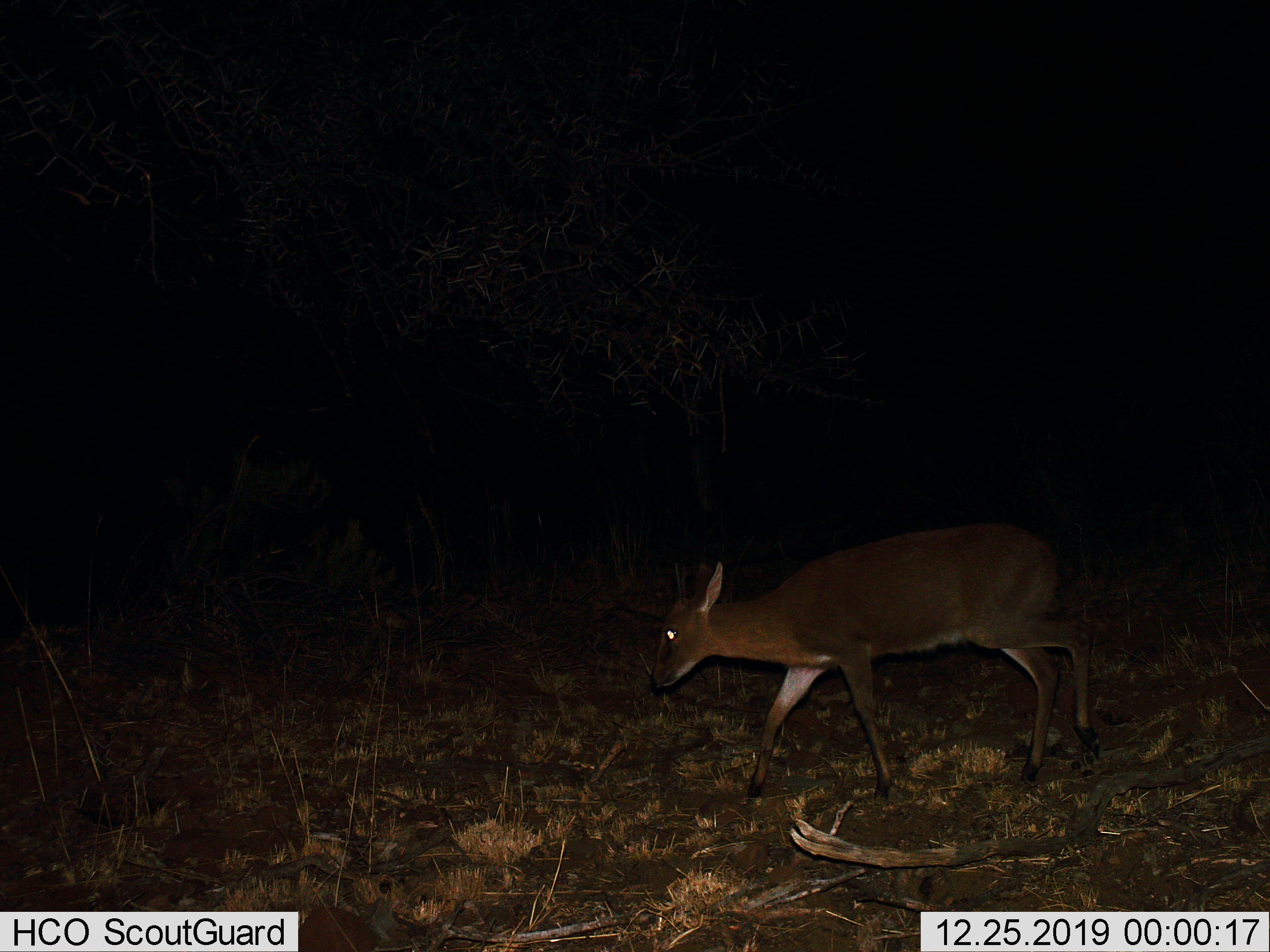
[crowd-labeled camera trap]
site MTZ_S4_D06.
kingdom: Animalia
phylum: Chordata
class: Mammalia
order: Artiodactyla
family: Bovidae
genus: Sylvicapra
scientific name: Sylvicapra grimmia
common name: common duiker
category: duikercommongrey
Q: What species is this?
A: Duikercommongrey (common duiker) (Sylvicapra grimmia).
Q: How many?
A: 1.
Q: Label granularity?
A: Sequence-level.